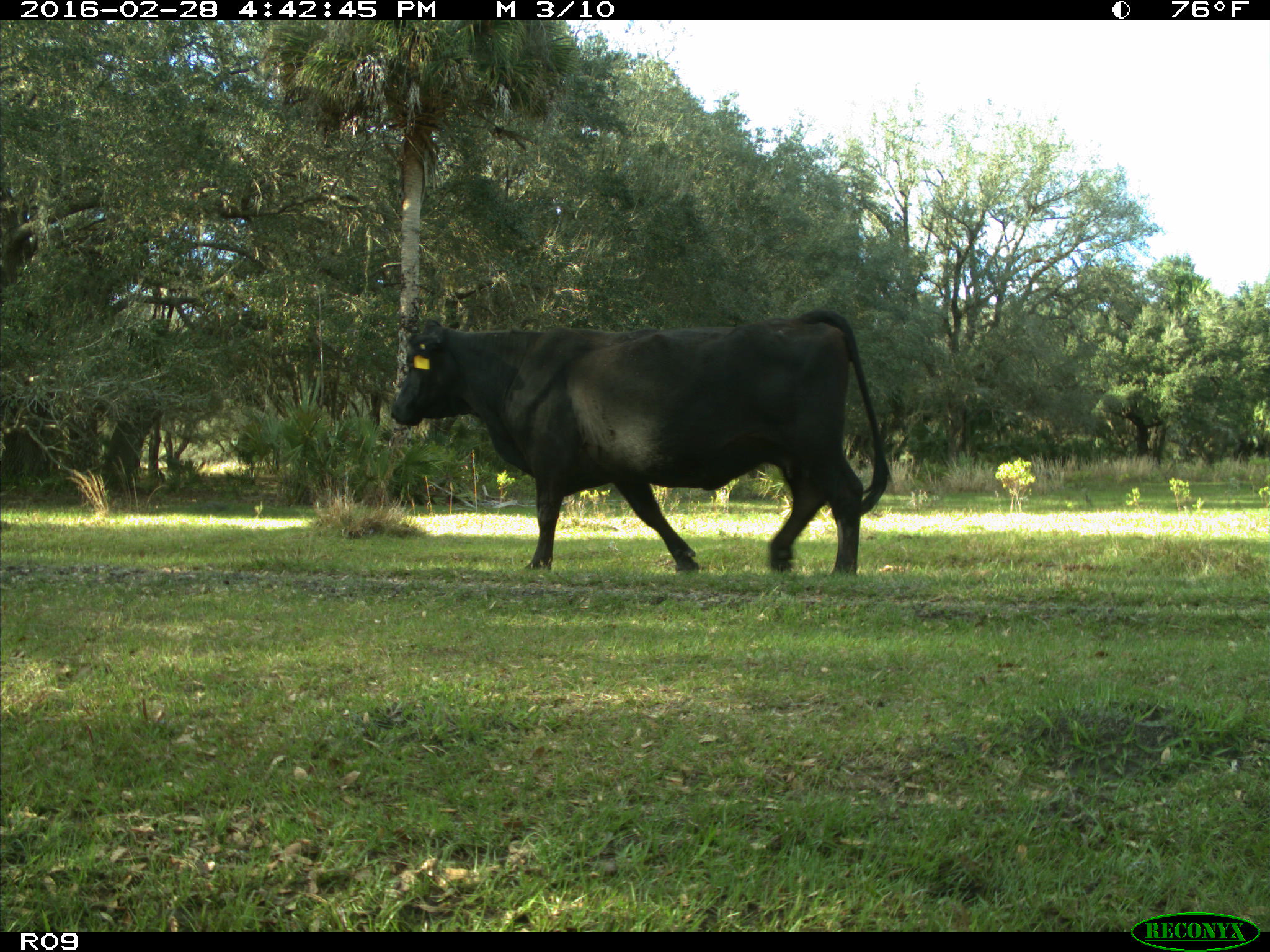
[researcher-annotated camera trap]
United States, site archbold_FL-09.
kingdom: Animalia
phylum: Chordata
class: Mammalia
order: Artiodactyla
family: Bovidae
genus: Bos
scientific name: Bos taurus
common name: domestic cow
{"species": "Bos taurus (domestic cow)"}